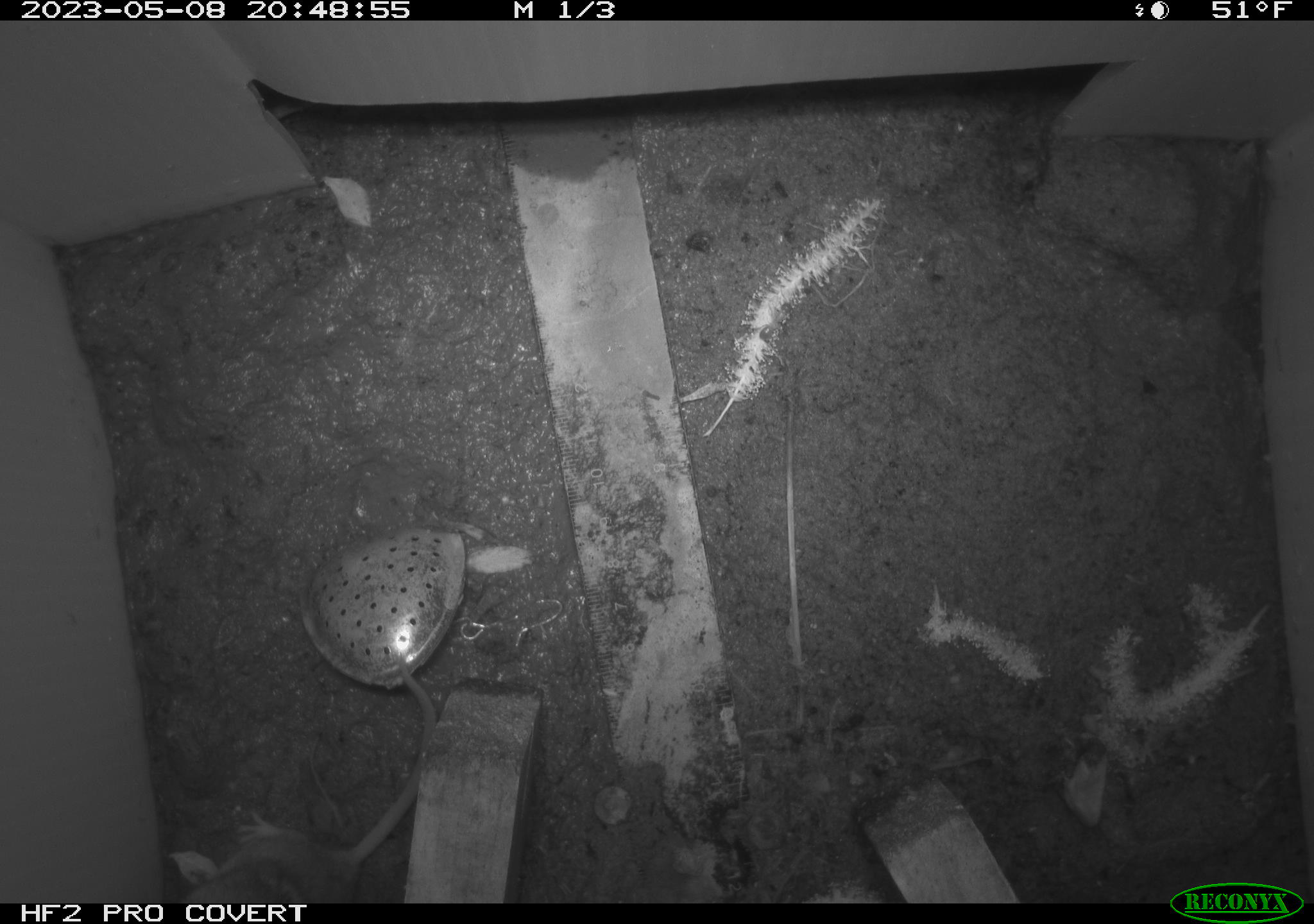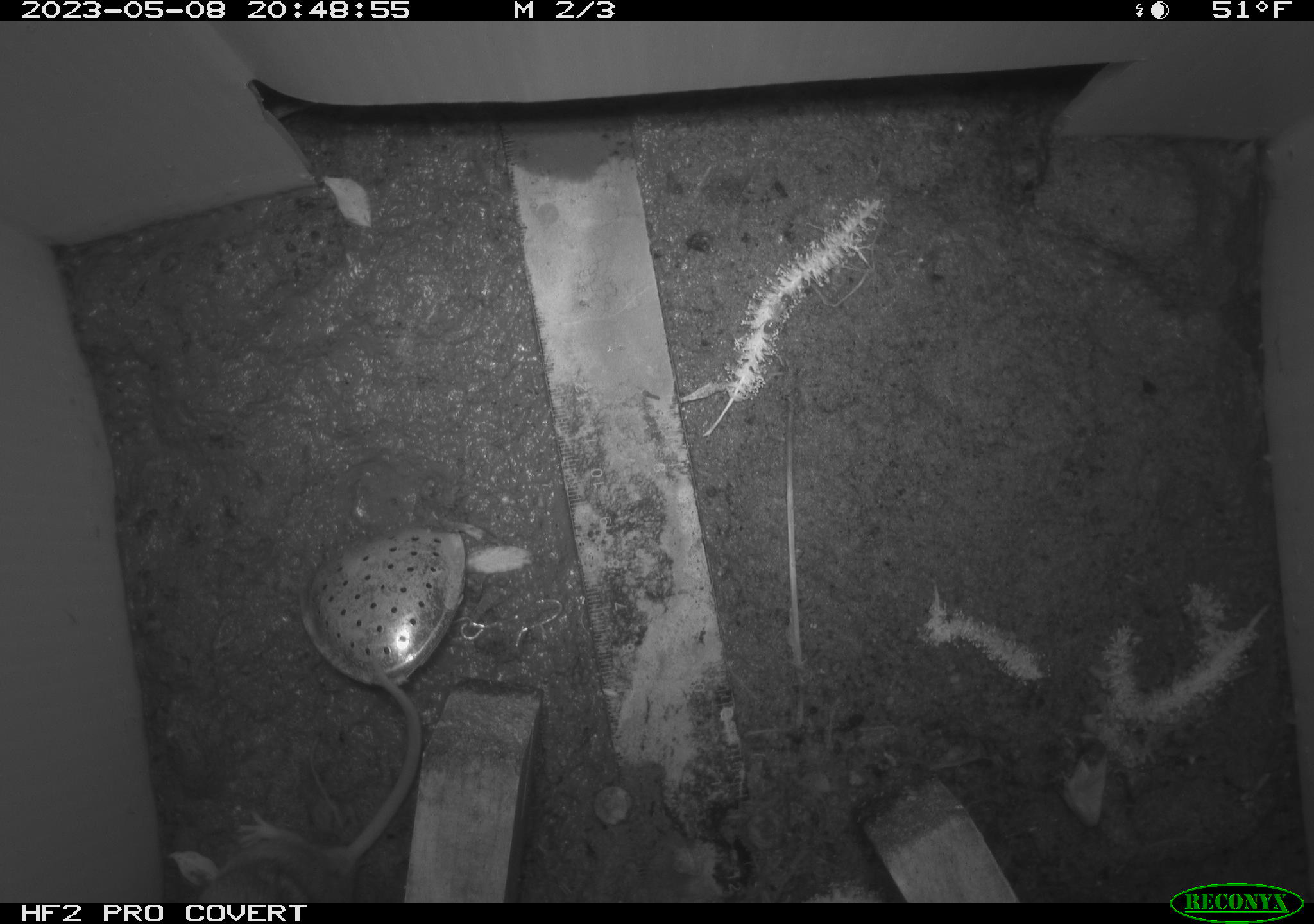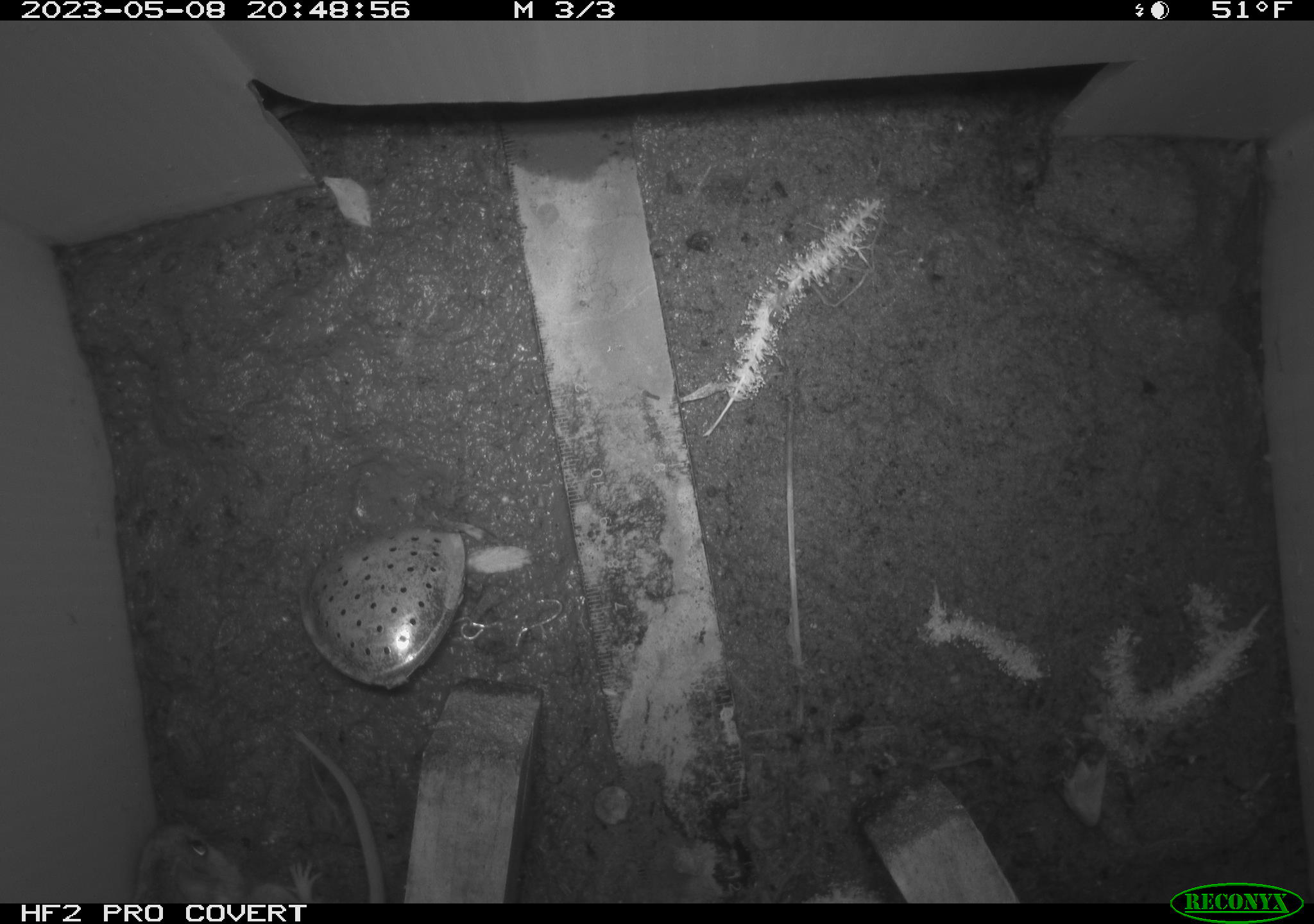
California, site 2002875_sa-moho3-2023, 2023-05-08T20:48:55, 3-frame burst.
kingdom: Animalia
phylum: Chordata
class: Mammalia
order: Rodentia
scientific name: Rodentia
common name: mouse species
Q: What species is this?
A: Mouse species (Rodentia).